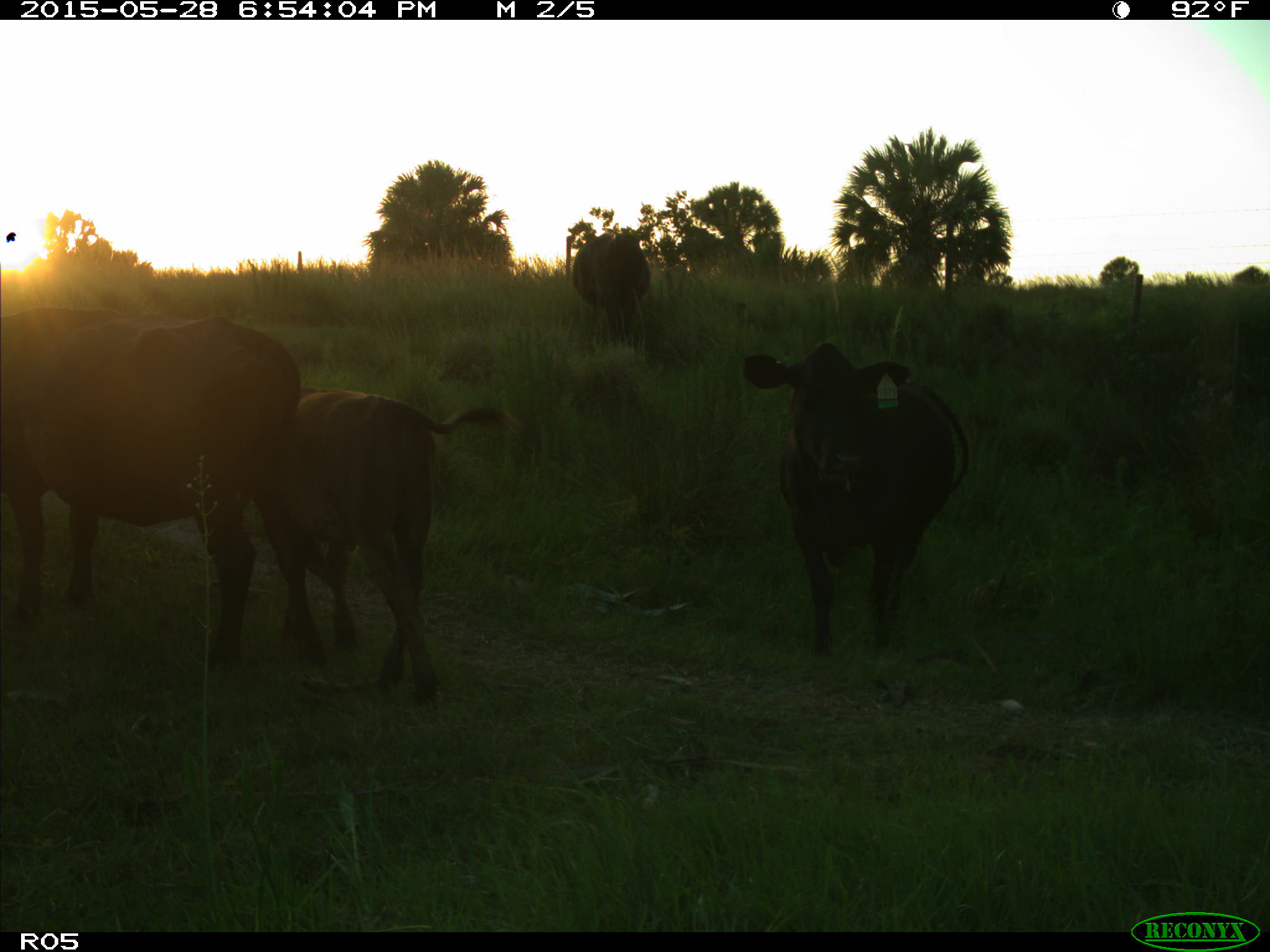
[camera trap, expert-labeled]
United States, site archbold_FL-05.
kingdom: Animalia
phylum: Chordata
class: Mammalia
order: Artiodactyla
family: Bovidae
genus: Bos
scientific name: Bos taurus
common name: domestic cow